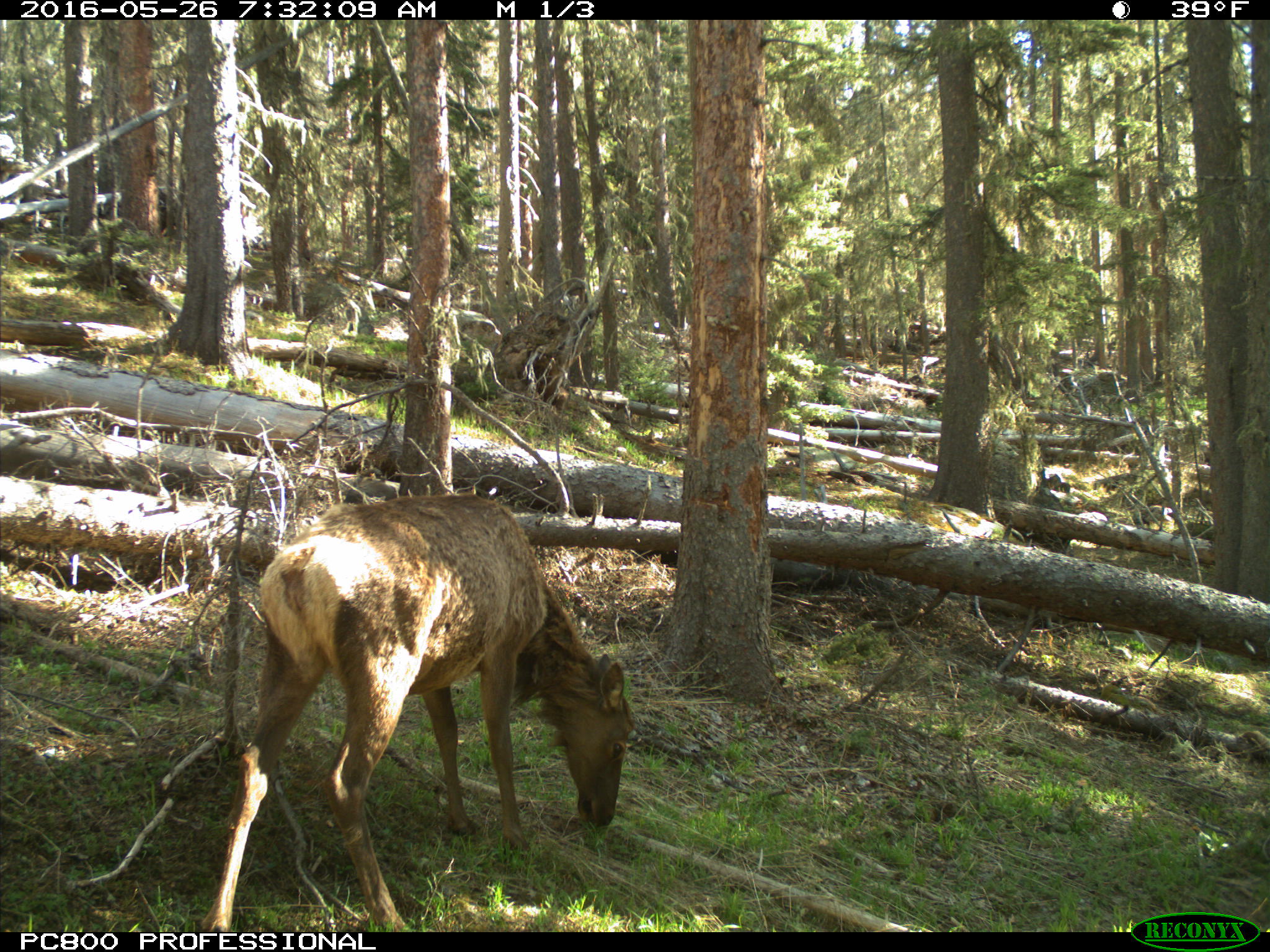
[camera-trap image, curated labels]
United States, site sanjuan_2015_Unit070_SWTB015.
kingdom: Animalia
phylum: Chordata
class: Mammalia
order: Artiodactyla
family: Cervidae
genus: Cervus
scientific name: Cervus elaphus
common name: red deer